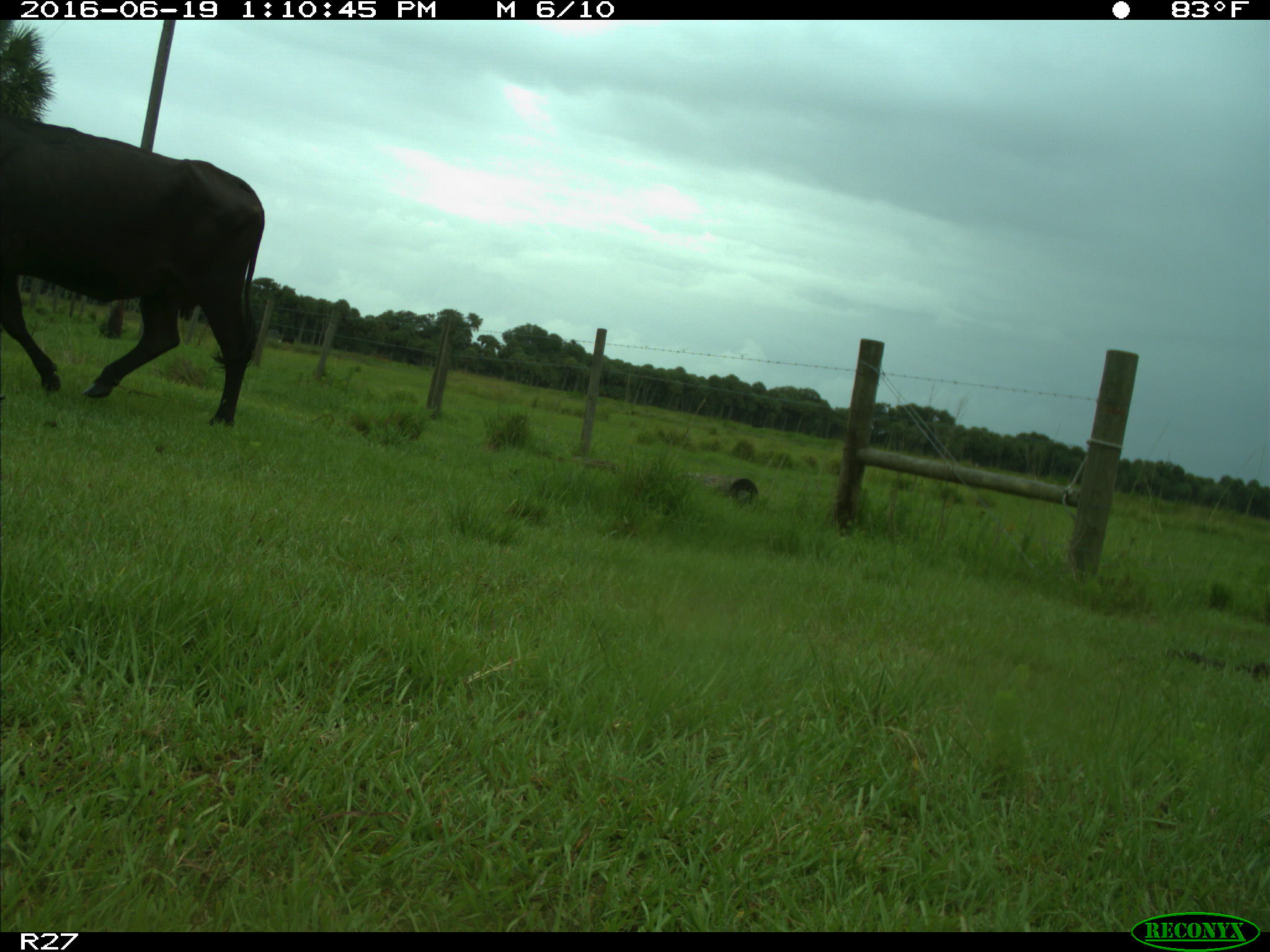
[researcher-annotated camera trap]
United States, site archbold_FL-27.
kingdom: Animalia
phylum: Chordata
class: Mammalia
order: Artiodactyla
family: Bovidae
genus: Bos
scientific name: Bos taurus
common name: domestic cow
Bos taurus (domestic cow).